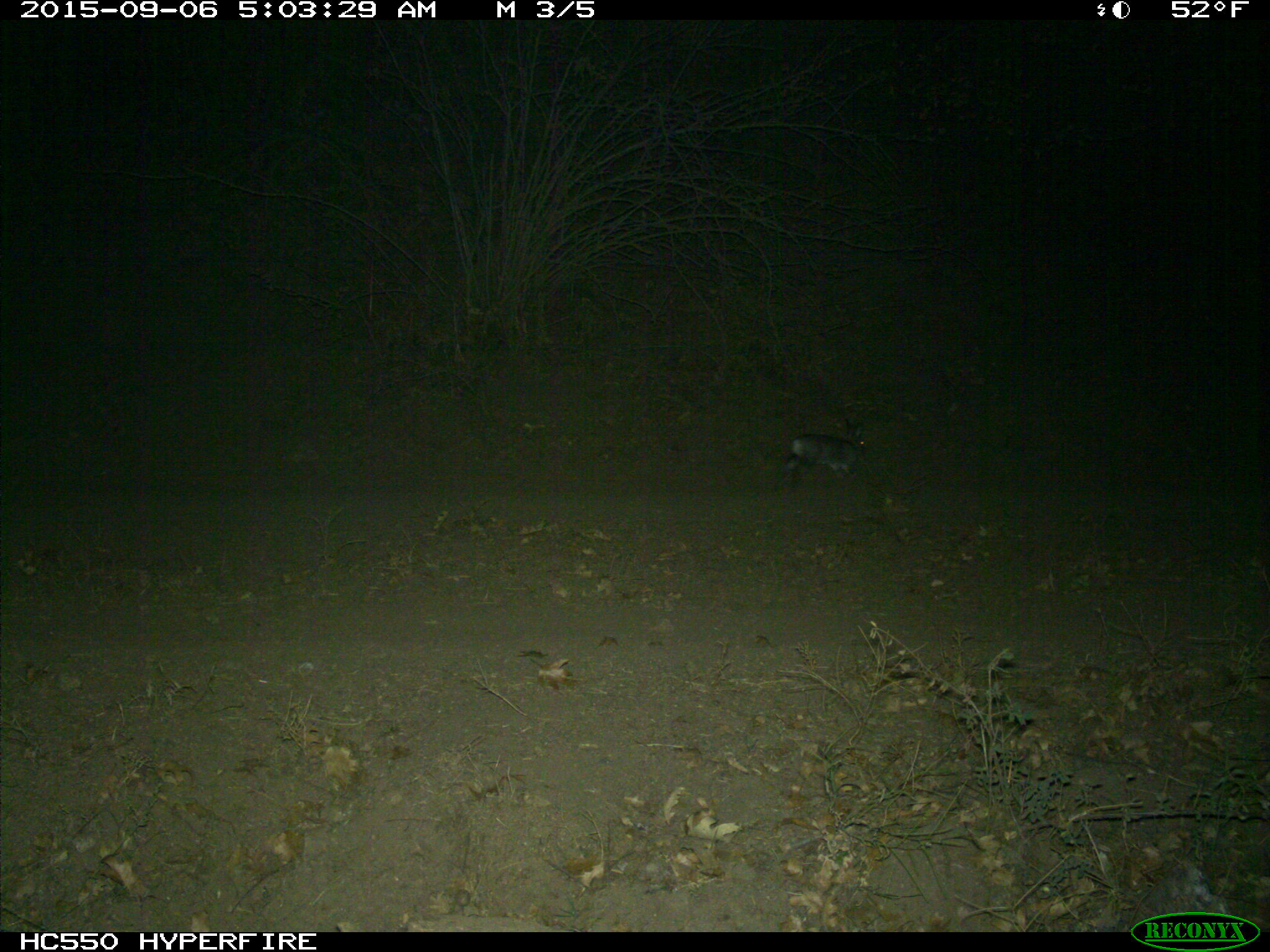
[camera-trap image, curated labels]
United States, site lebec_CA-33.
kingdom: Animalia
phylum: Chordata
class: Mammalia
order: Lagomorpha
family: Leporidae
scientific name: Leporidae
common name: rabbits and hares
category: unidentified rabbit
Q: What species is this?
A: Unidentified rabbit (rabbits and hares) (Leporidae).